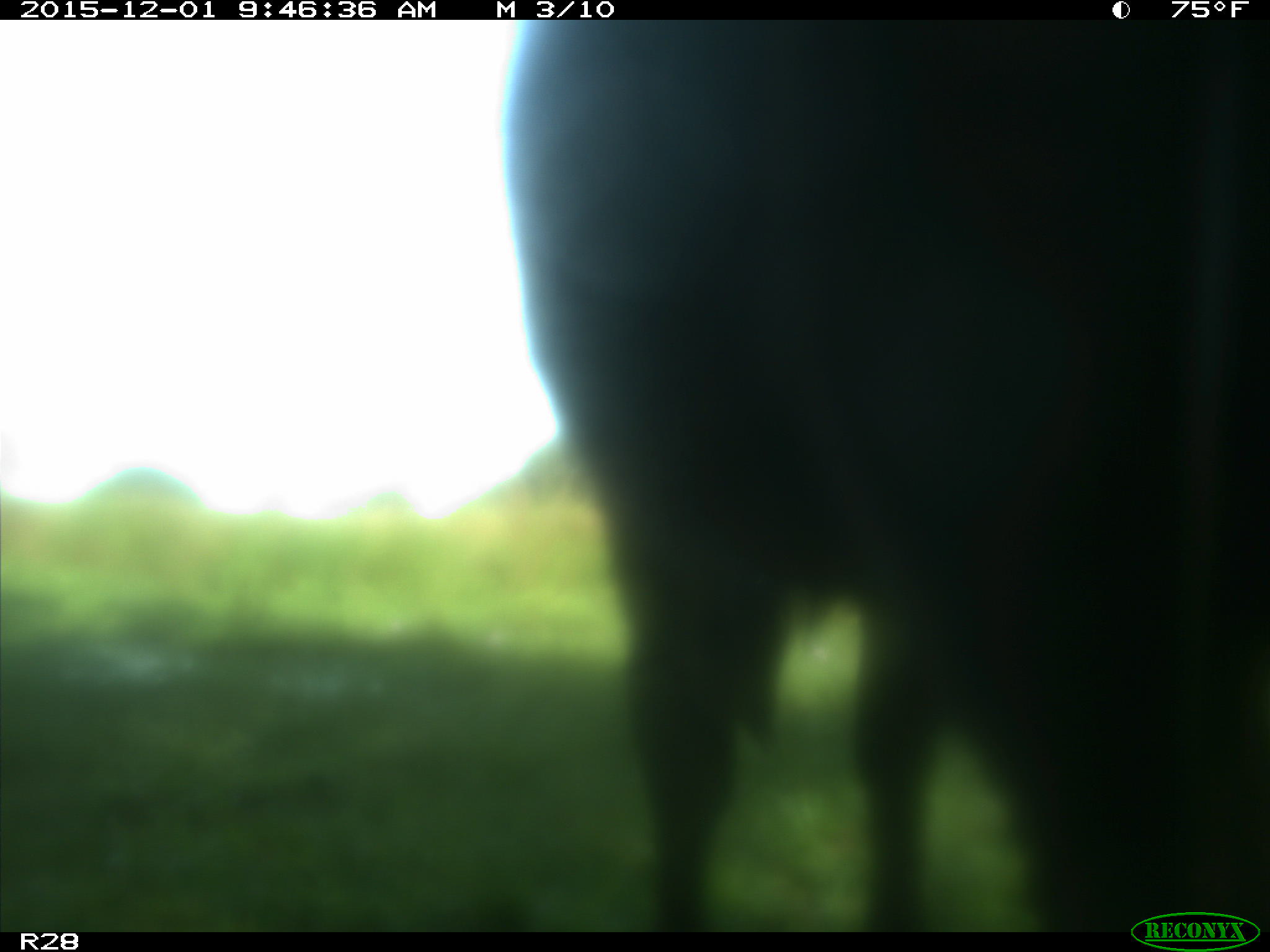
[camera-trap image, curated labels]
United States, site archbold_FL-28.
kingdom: Animalia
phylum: Chordata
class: Mammalia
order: Artiodactyla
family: Bovidae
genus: Bos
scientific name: Bos taurus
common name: domestic cow